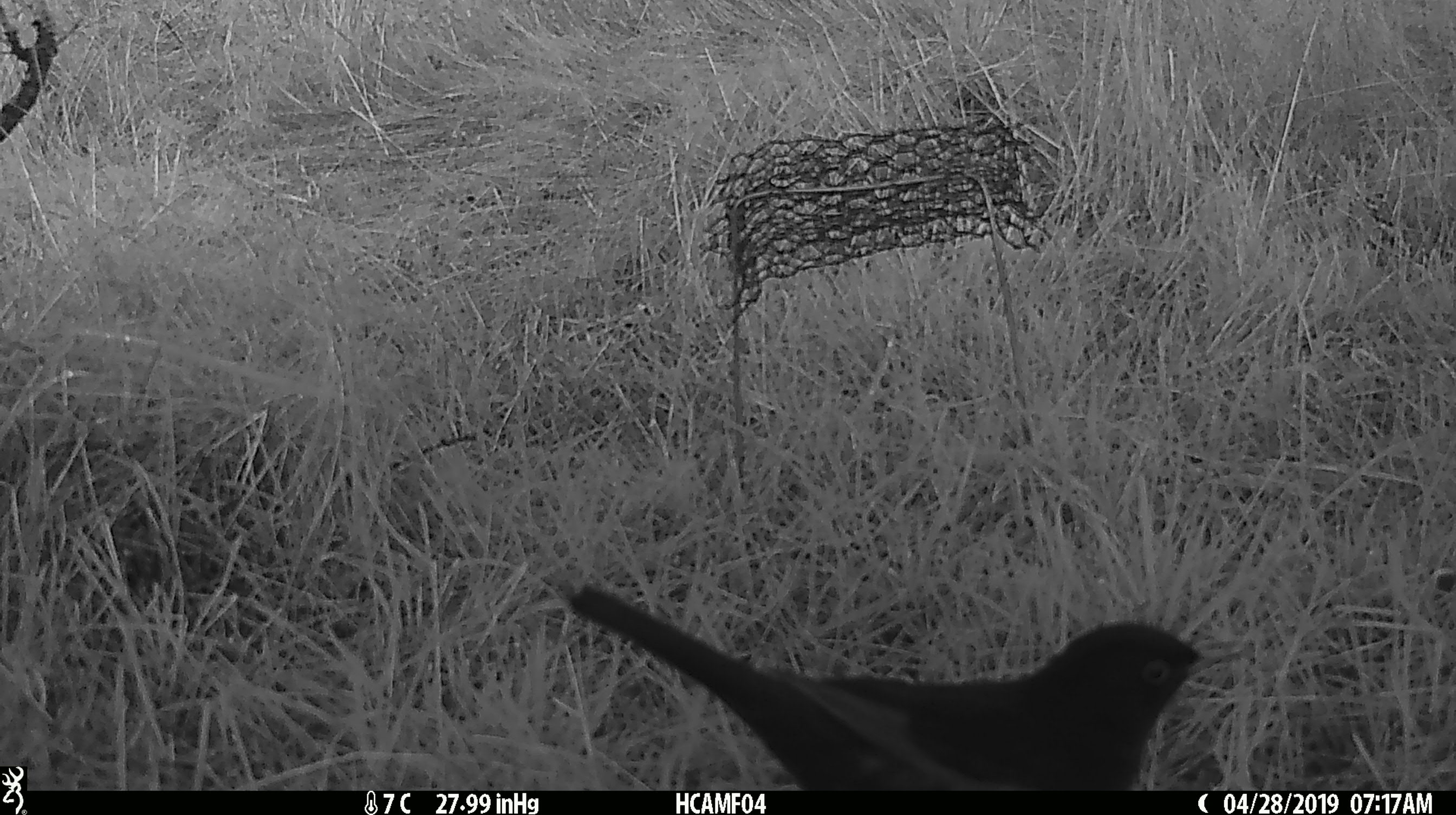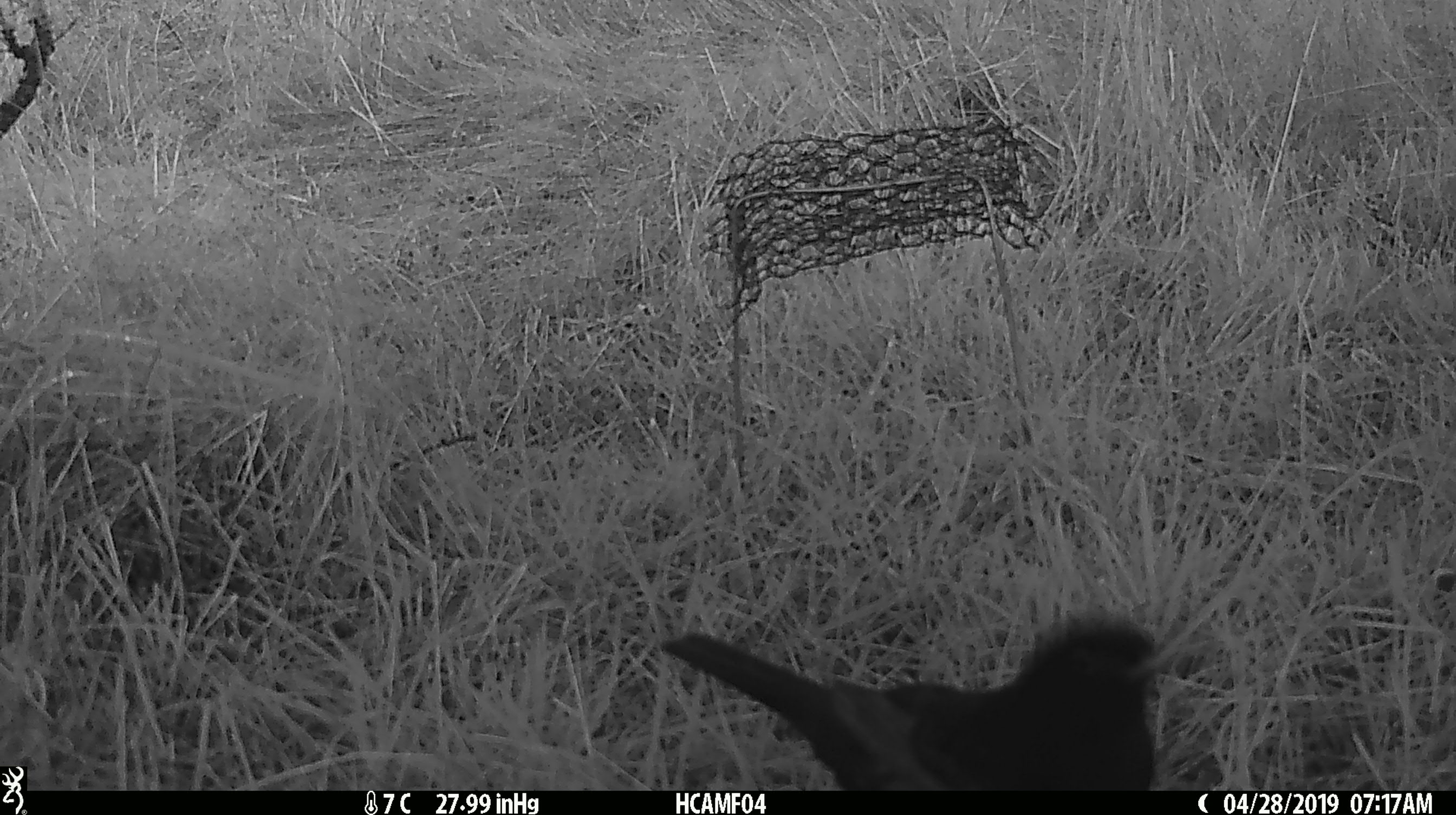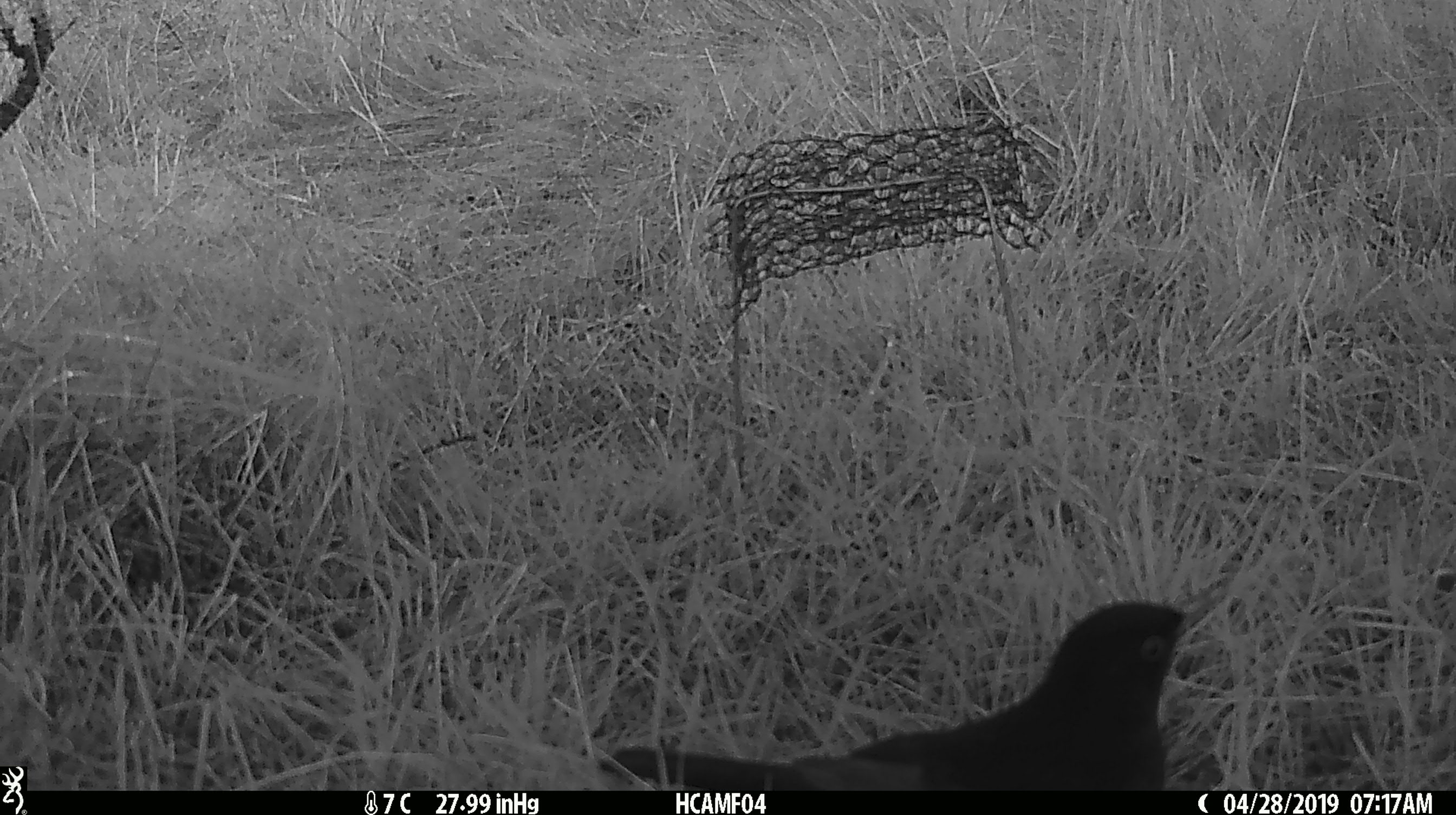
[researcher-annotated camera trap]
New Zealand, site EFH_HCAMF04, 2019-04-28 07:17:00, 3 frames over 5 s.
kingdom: Animalia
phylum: Chordata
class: Aves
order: Passeriformes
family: Turdidae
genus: Turdus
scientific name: Turdus merula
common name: eurasian blackbird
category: blackbird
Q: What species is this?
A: Blackbird (eurasian blackbird) (Turdus merula).